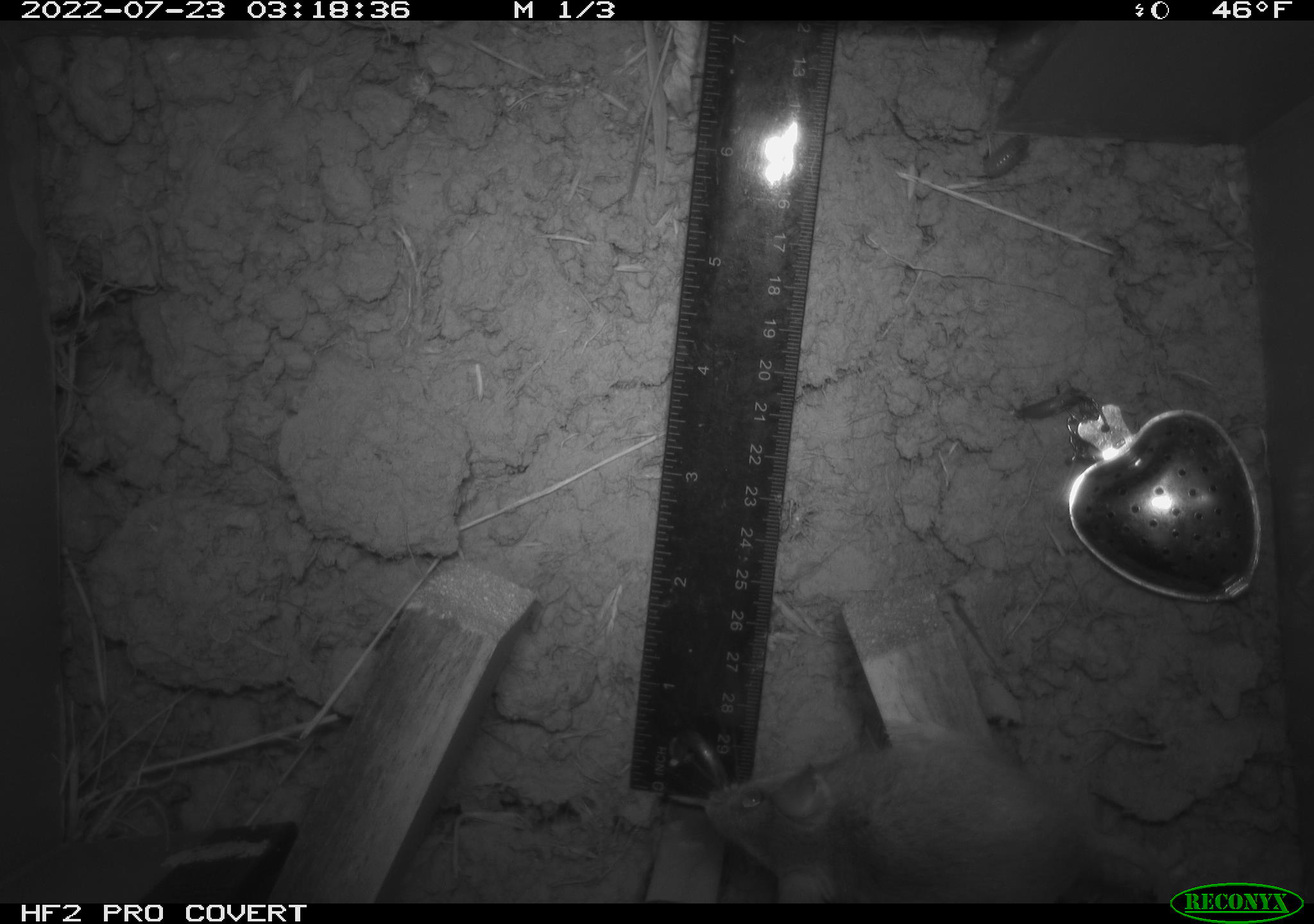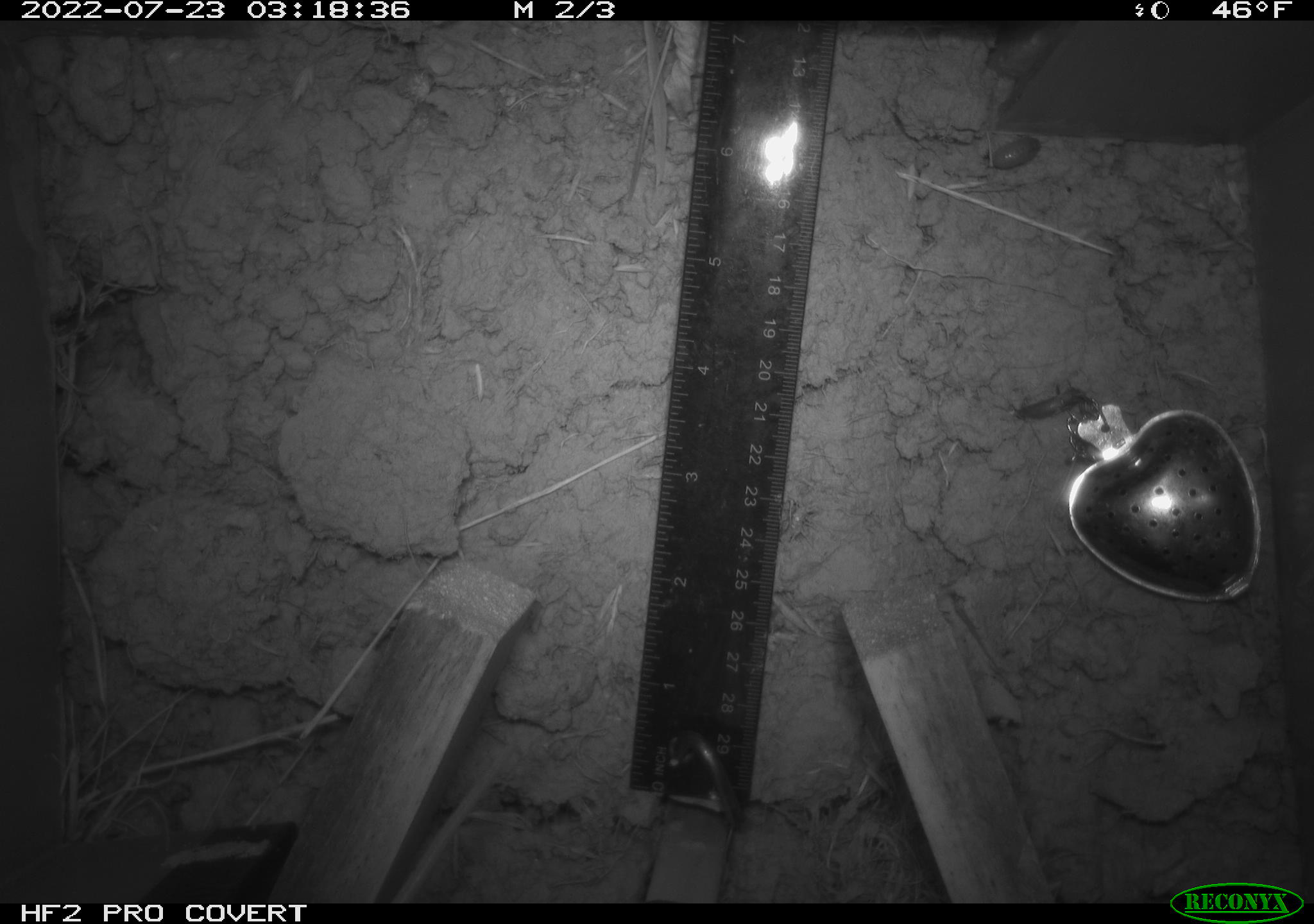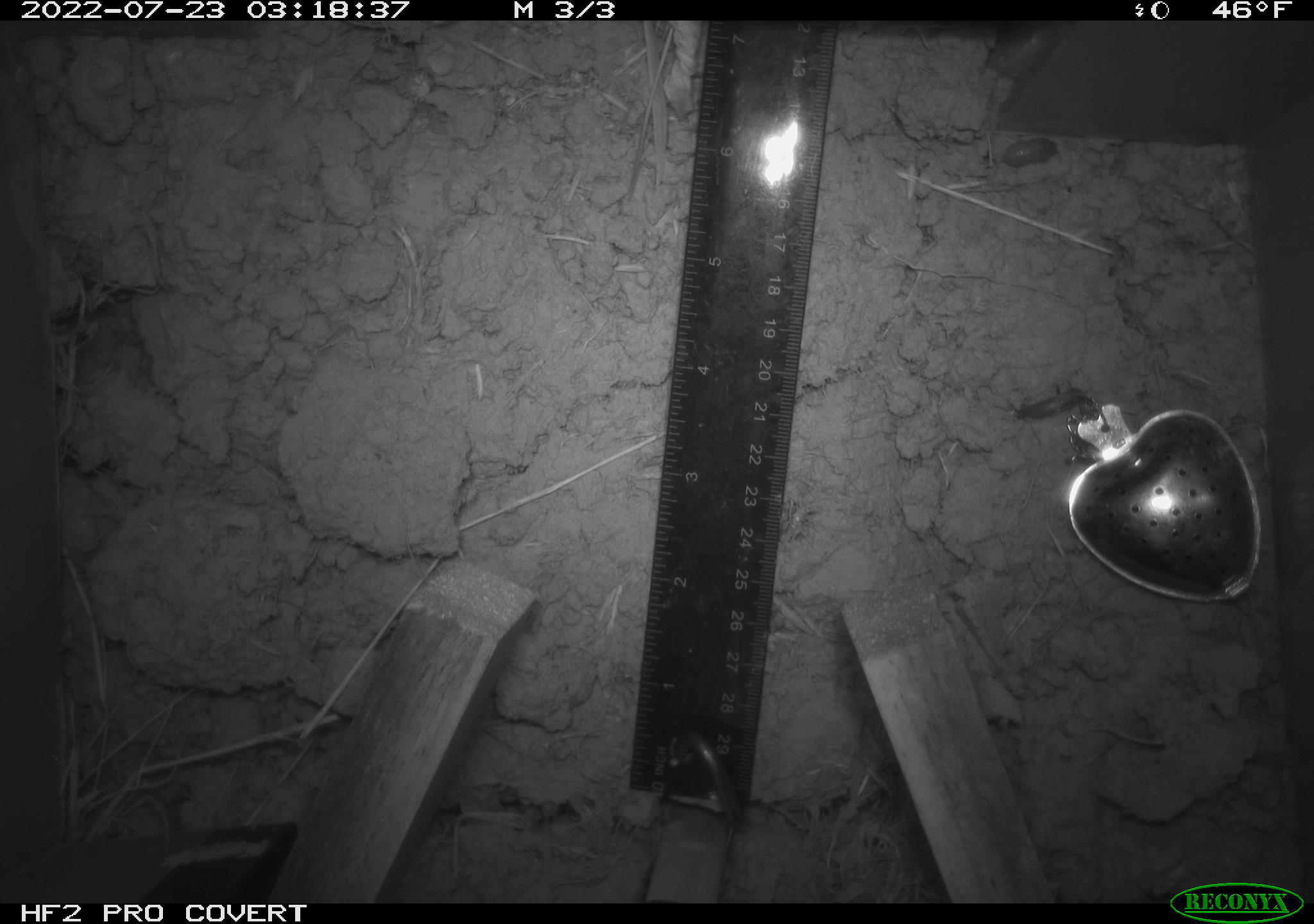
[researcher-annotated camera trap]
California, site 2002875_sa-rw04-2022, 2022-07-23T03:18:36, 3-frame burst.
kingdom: Animalia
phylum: Chordata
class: Mammalia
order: Rodentia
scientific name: Rodentia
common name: mouse species